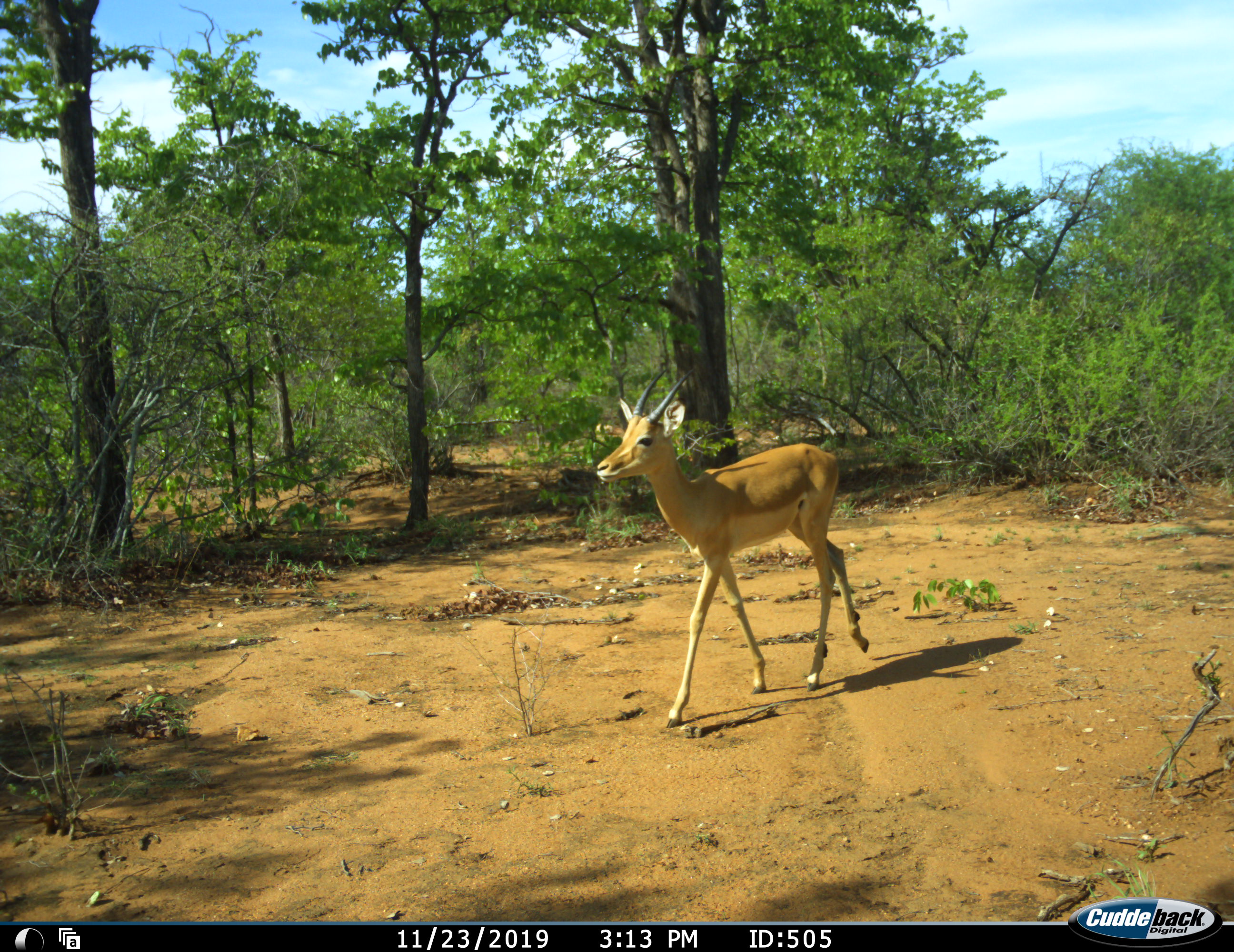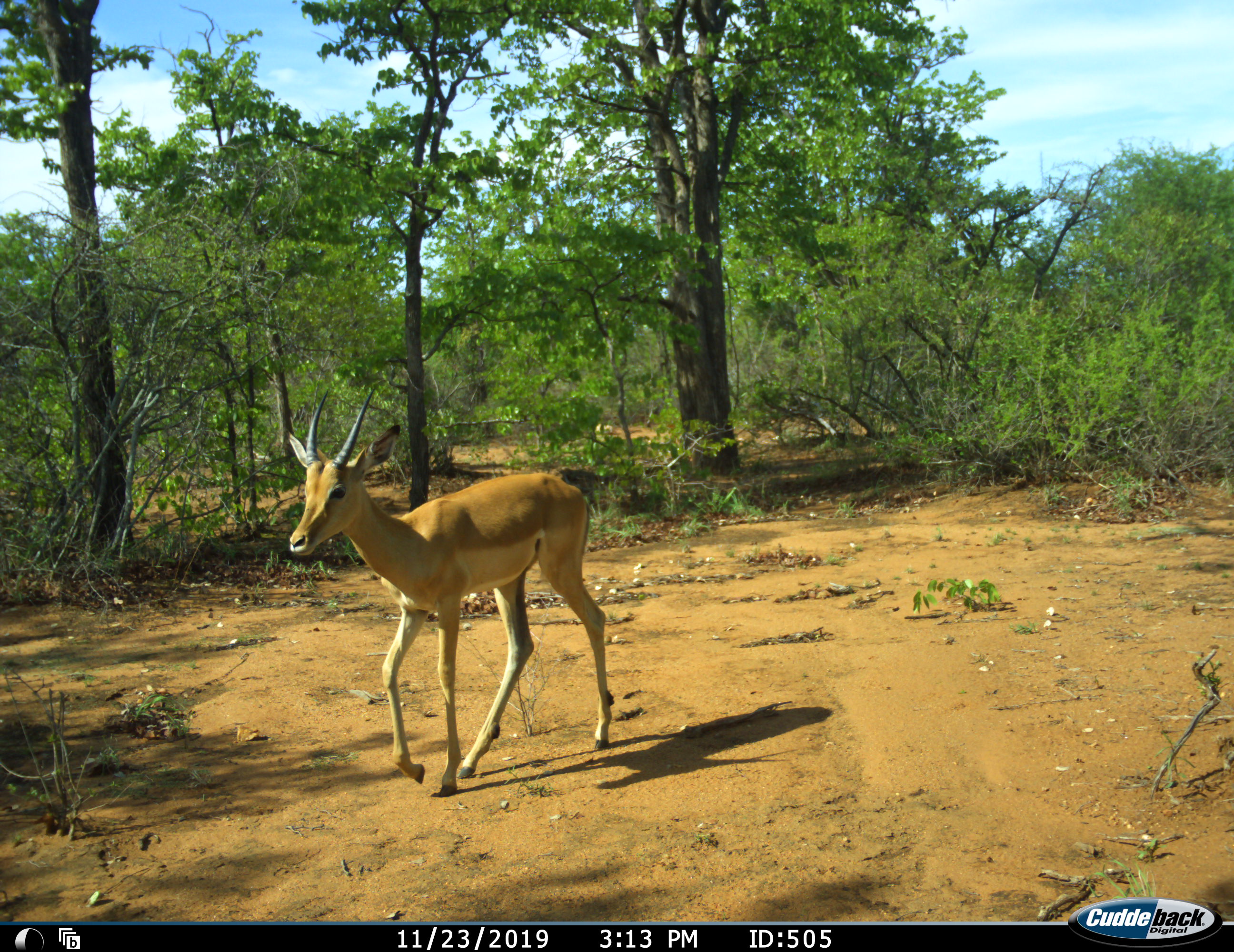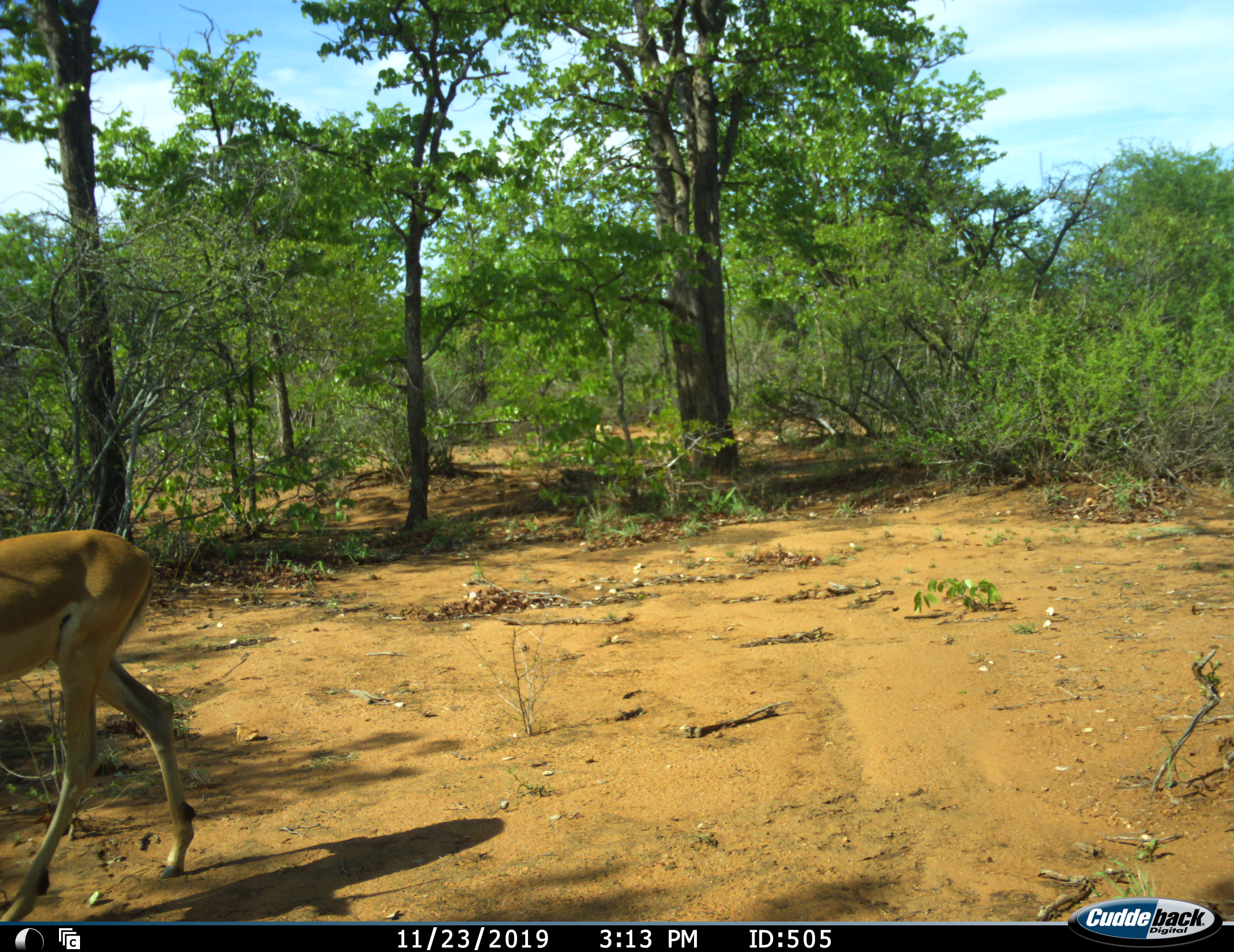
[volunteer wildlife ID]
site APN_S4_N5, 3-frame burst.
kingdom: Animalia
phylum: Chordata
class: Mammalia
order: Artiodactyla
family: Bovidae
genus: Aepyceros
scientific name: Aepyceros melampus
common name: impala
Impala (Aepyceros melampus), count 1. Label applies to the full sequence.